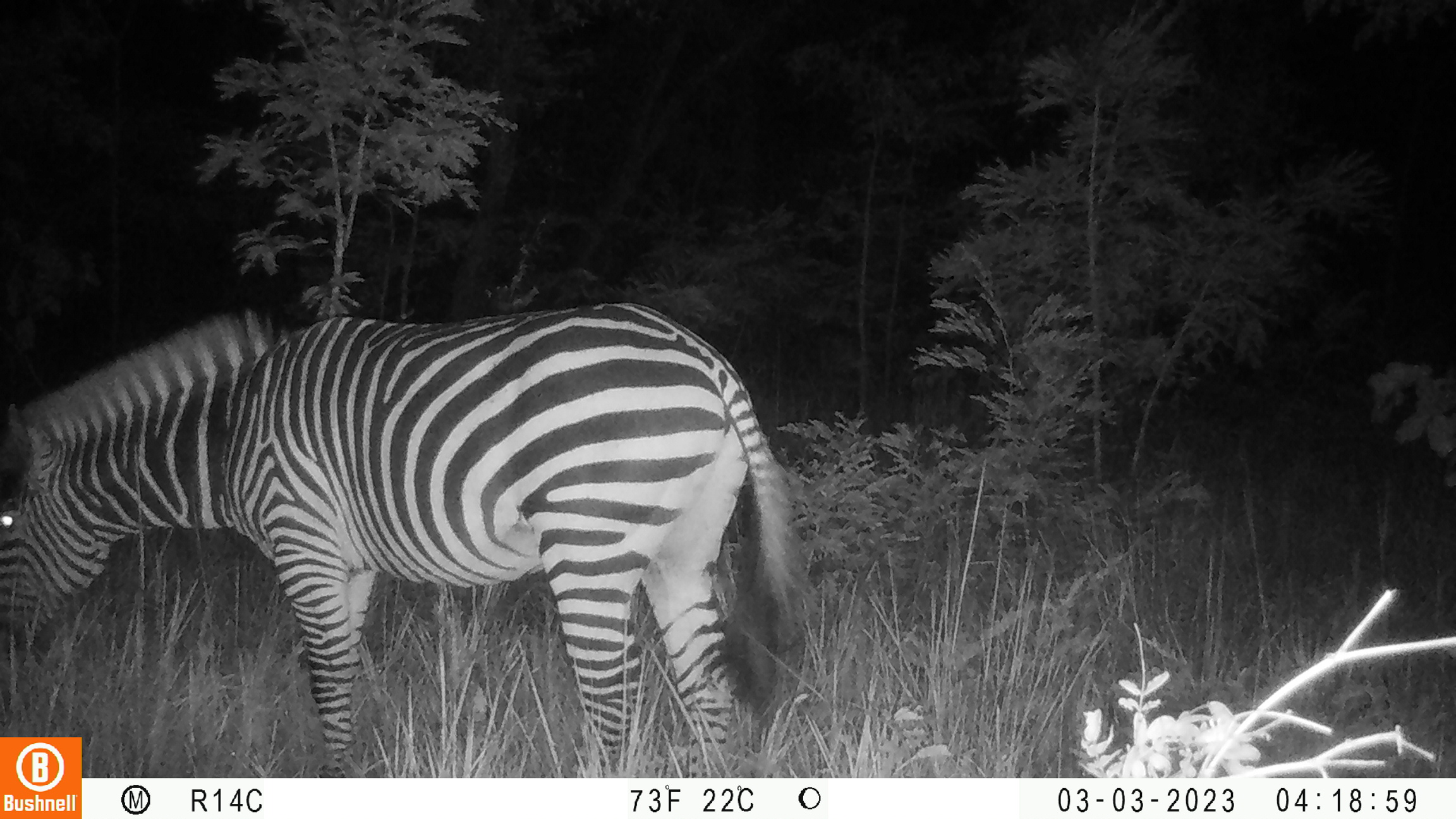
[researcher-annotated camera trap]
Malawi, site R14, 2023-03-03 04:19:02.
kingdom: Animalia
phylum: Chordata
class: Mammalia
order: Perissodactyla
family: Equidae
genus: Equus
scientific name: Equus quagga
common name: plains zebra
Plains zebra (Equus quagga), count 1.